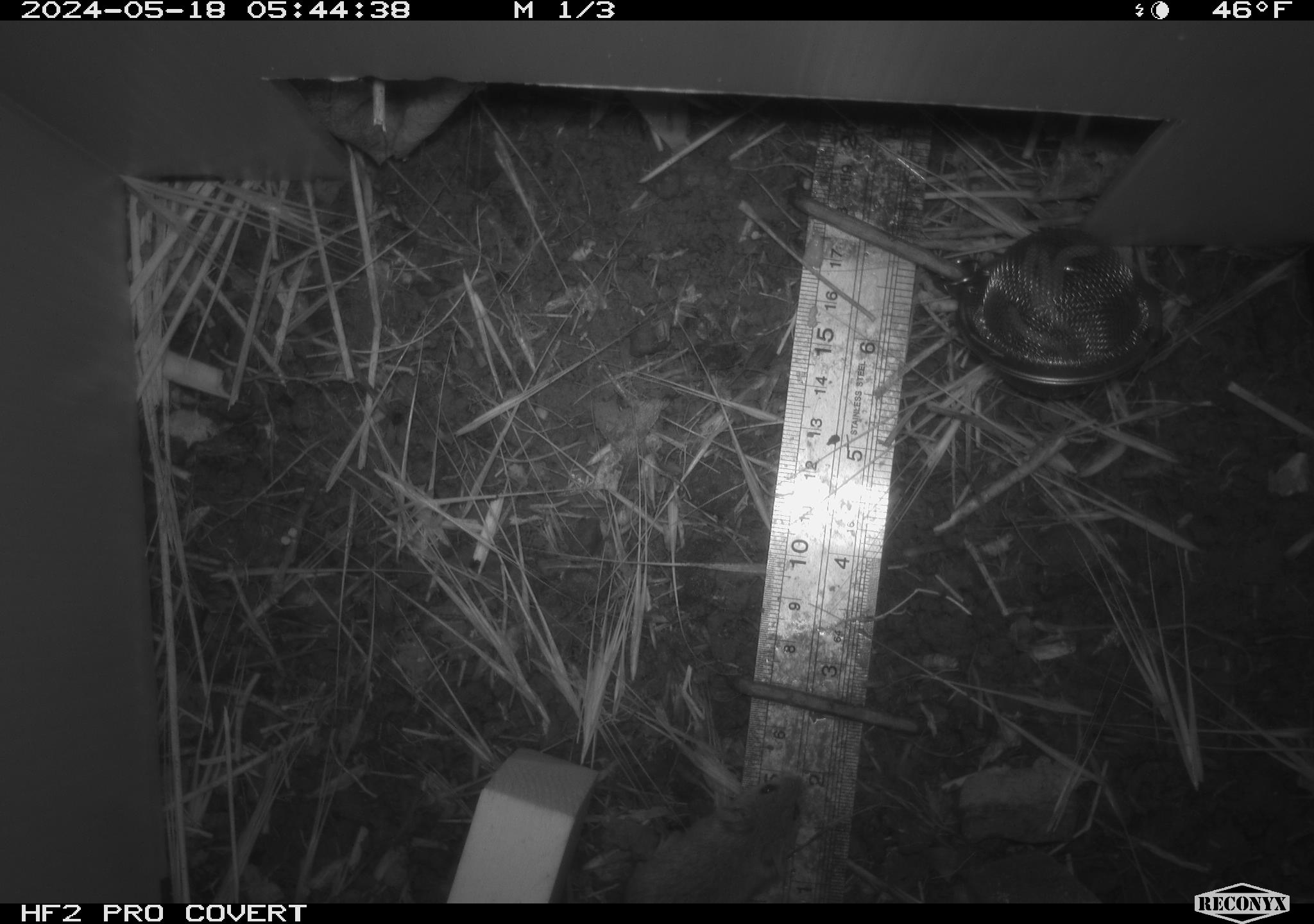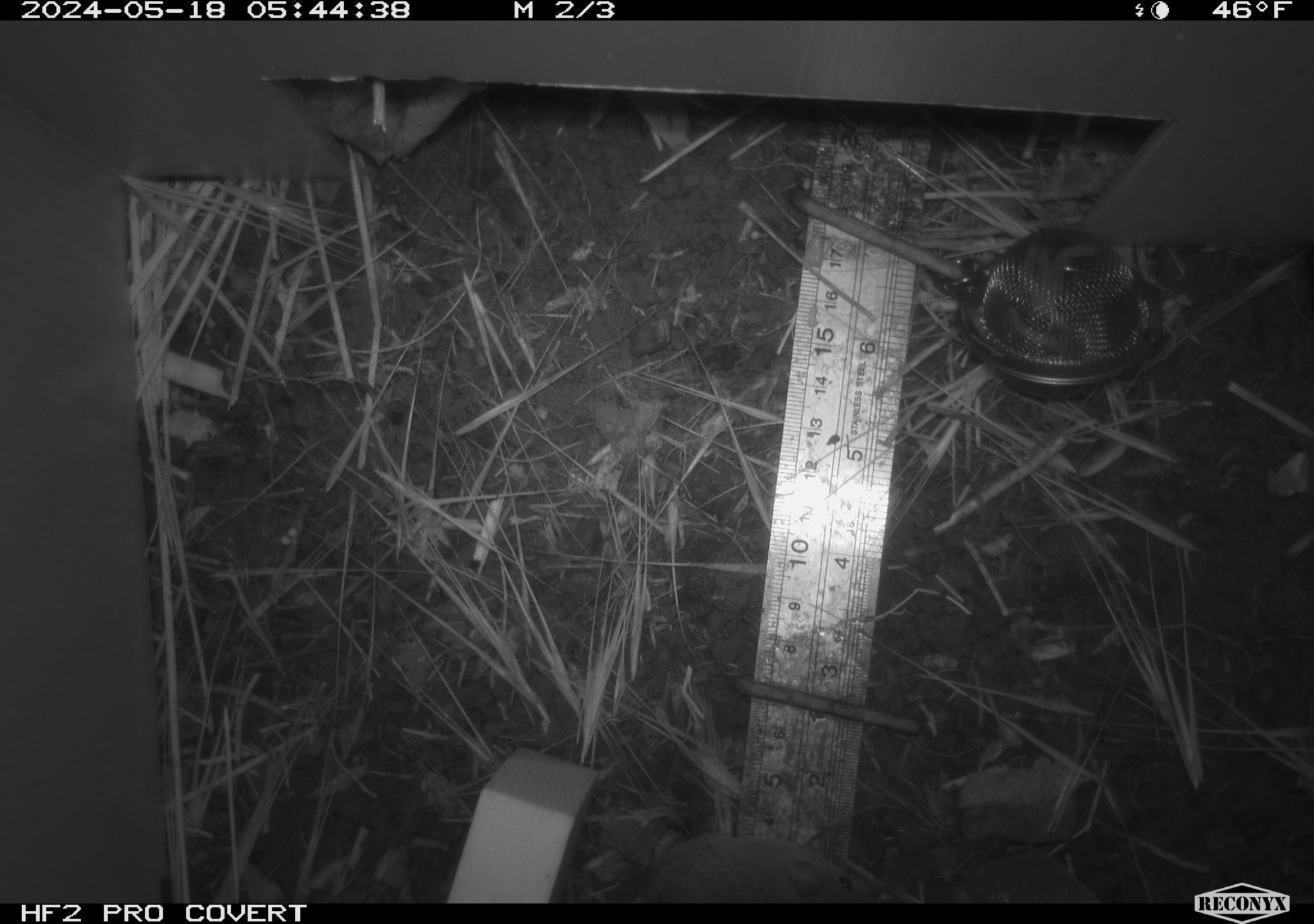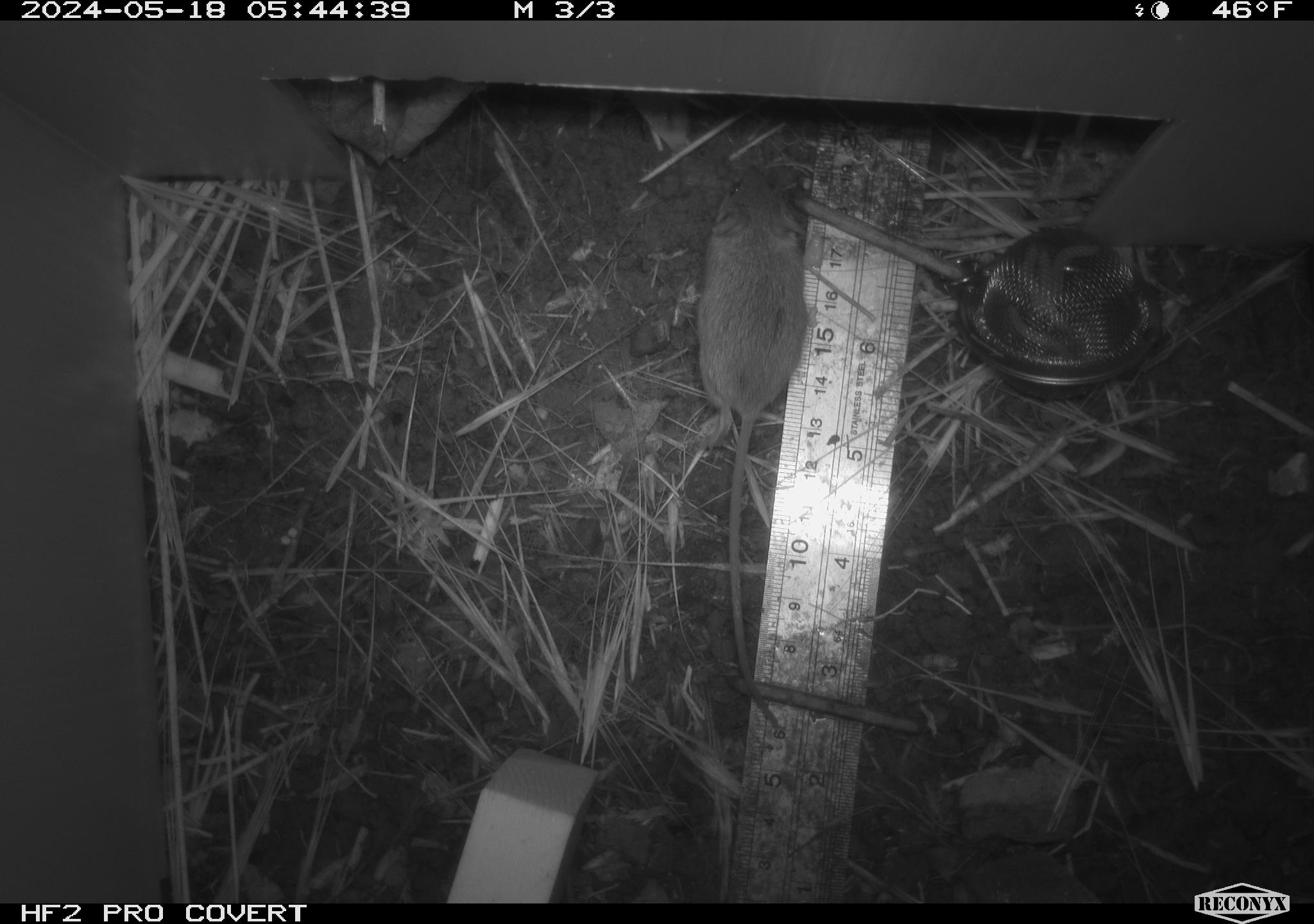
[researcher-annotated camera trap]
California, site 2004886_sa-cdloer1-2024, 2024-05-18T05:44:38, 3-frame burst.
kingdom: Animalia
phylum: Chordata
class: Mammalia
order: Rodentia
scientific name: Rodentia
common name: mouse species